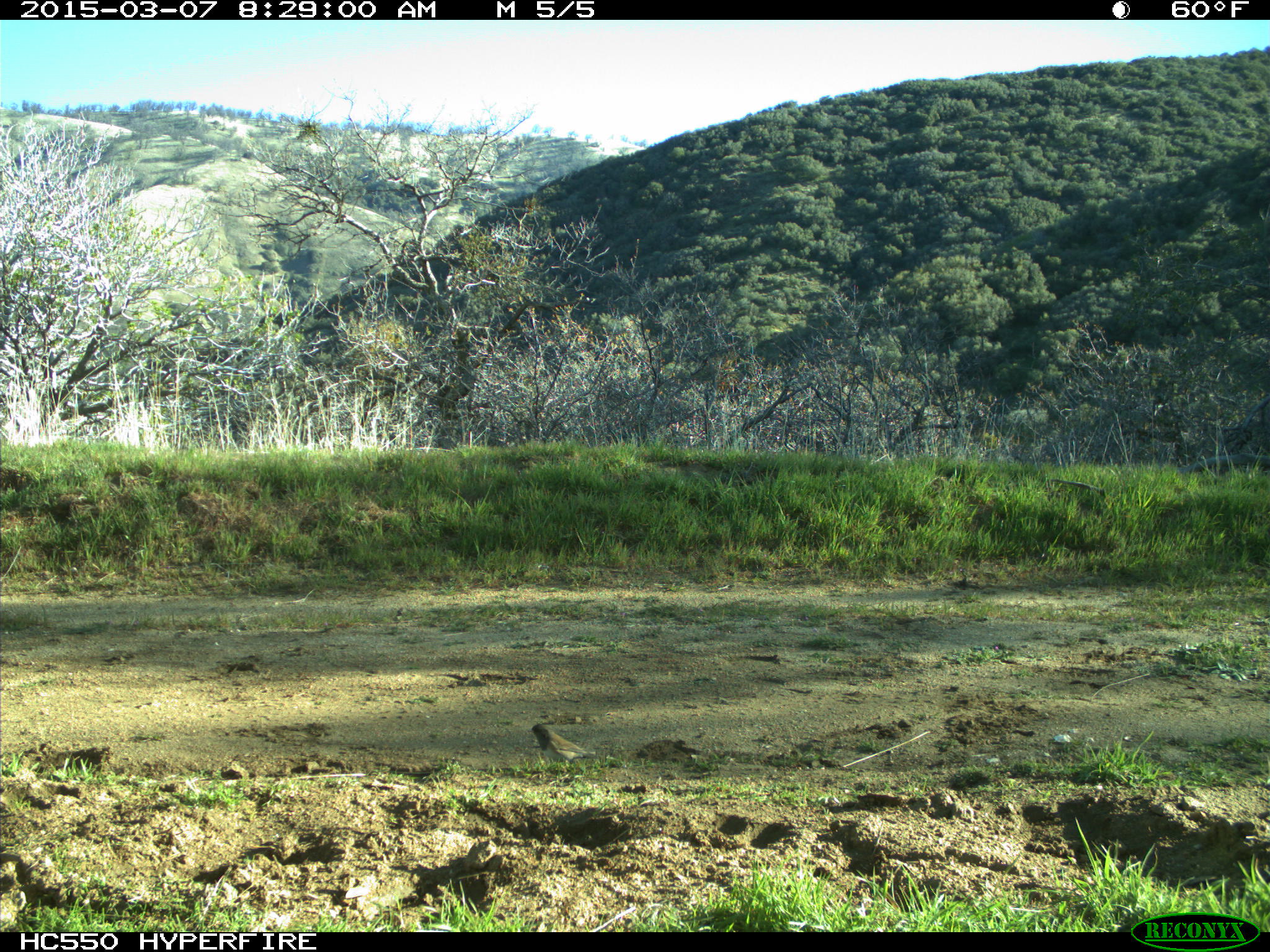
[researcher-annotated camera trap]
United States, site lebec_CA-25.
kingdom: Animalia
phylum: Chordata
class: Aves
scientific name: Aves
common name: birds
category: unidentified bird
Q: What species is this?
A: Unidentified bird (birds) (Aves).